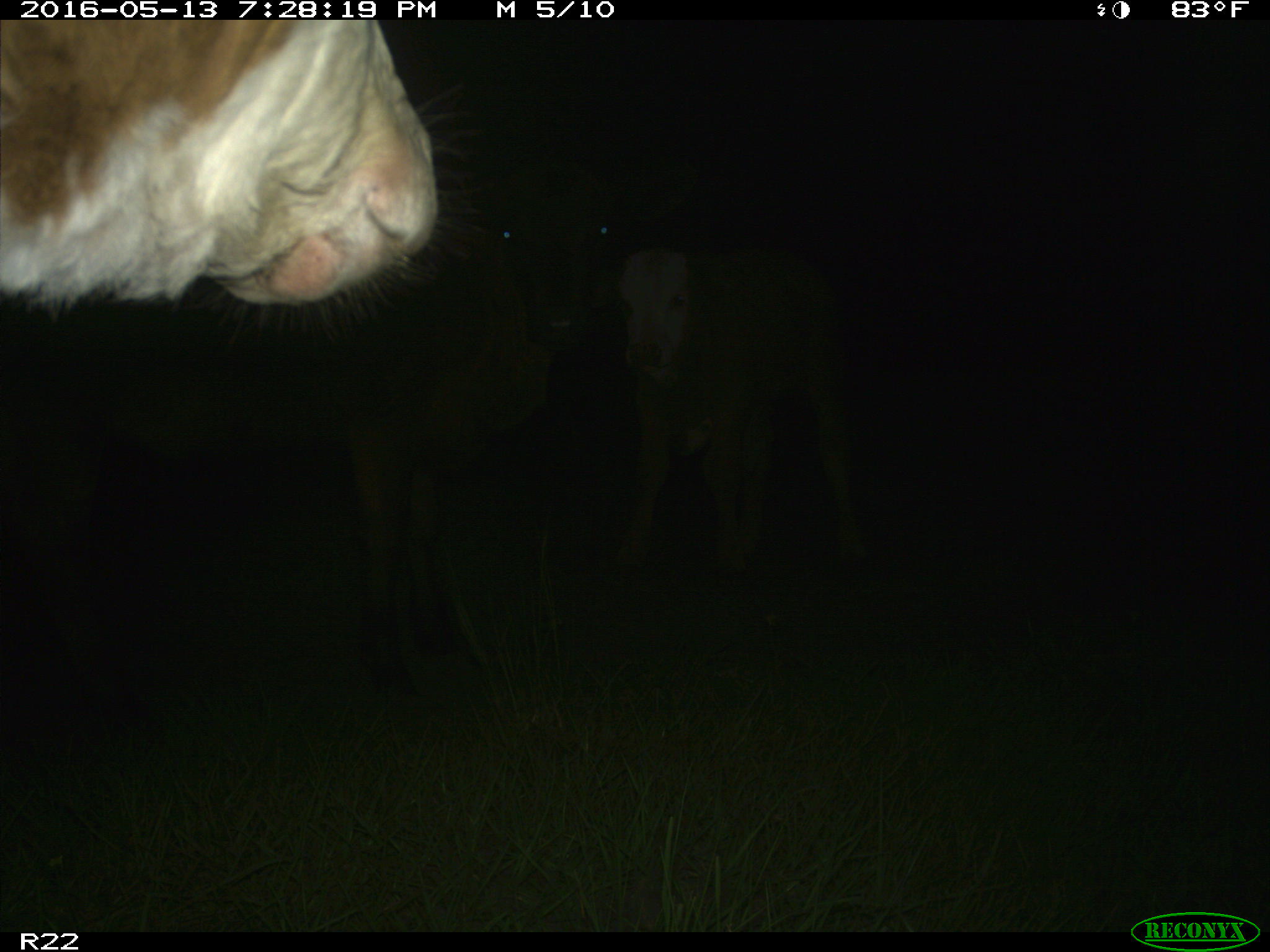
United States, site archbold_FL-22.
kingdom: Animalia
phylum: Chordata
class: Mammalia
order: Artiodactyla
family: Bovidae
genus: Bos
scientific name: Bos taurus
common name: domestic cow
Bos taurus (domestic cow).